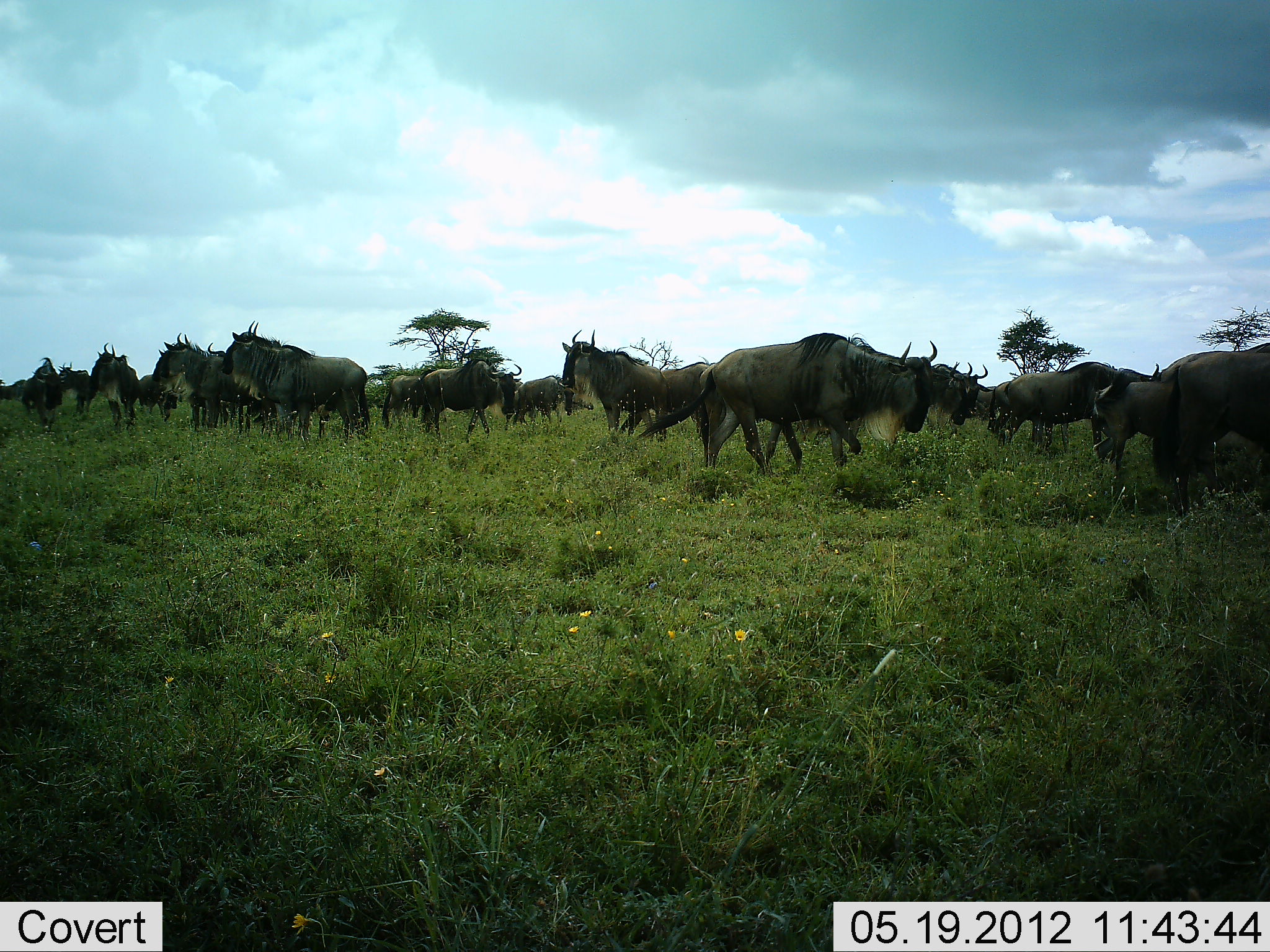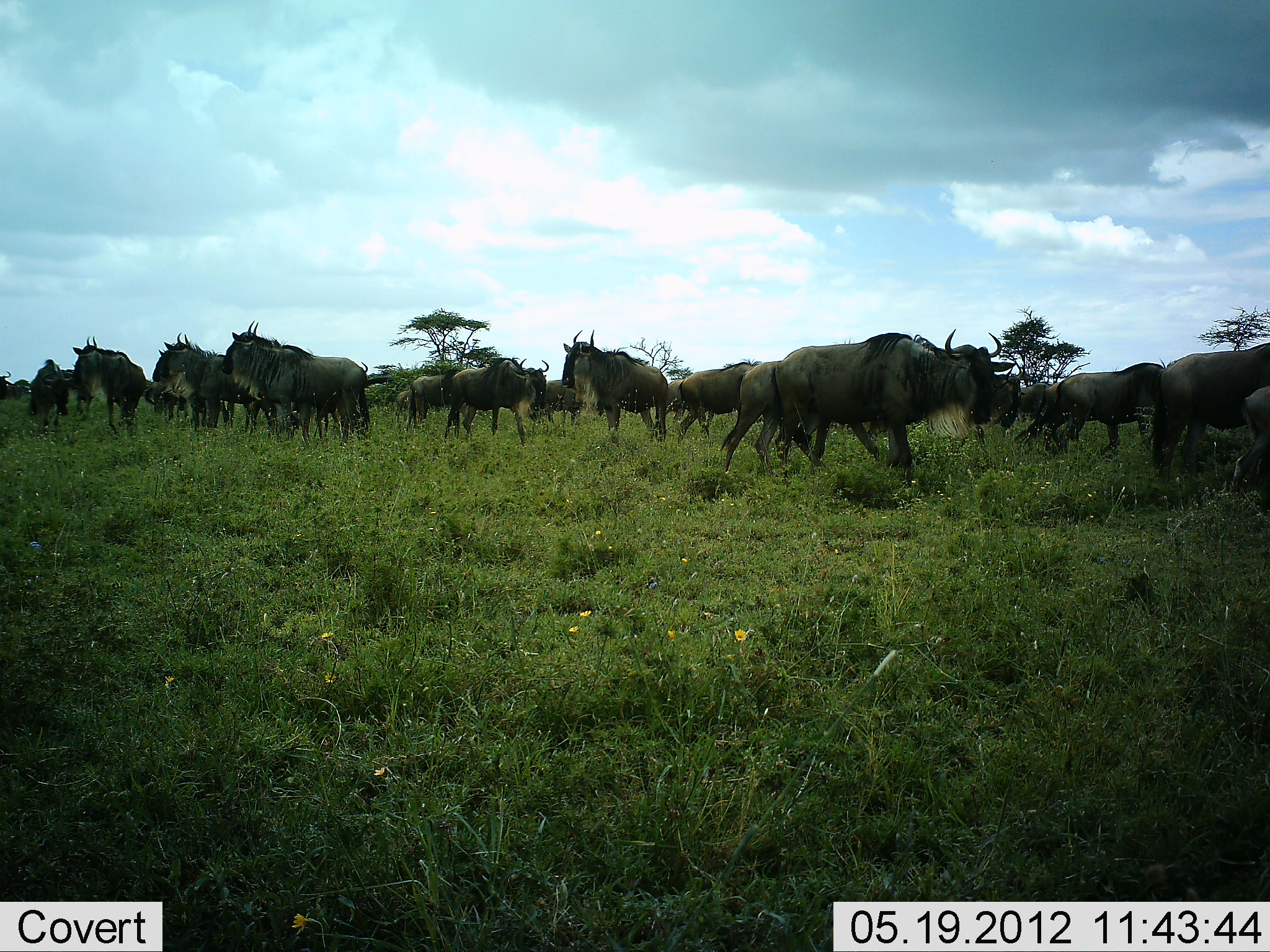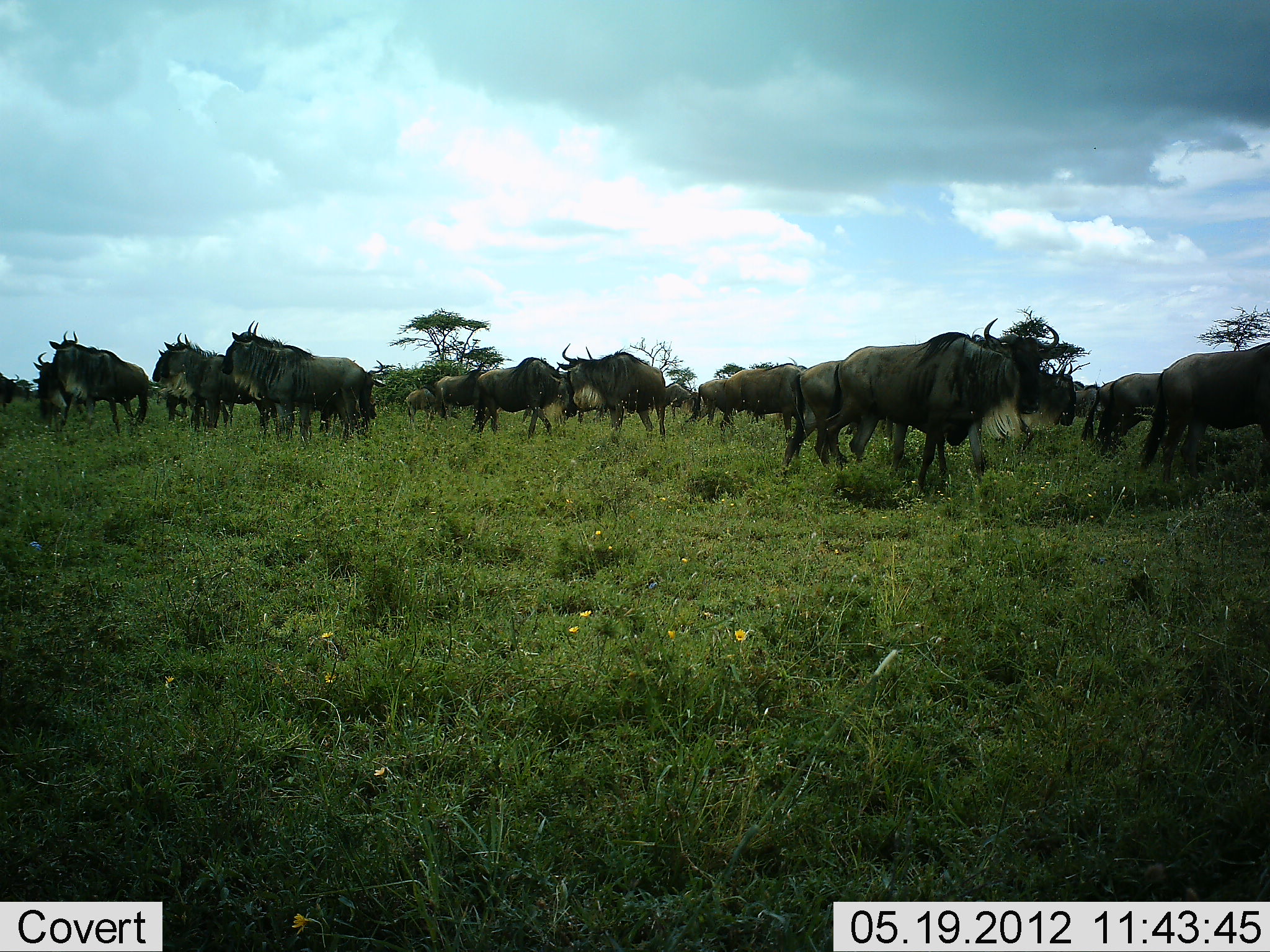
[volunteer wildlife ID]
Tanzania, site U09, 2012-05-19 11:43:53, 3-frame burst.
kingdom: Animalia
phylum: Chordata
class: Mammalia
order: Artiodactyla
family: Bovidae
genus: Connochaetes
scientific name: Connochaetes taurinus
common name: blue wildebeest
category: wildebeest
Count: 11-50.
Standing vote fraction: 70%.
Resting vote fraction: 0%.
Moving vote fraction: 50%.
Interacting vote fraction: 10%.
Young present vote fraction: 10%.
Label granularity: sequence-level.